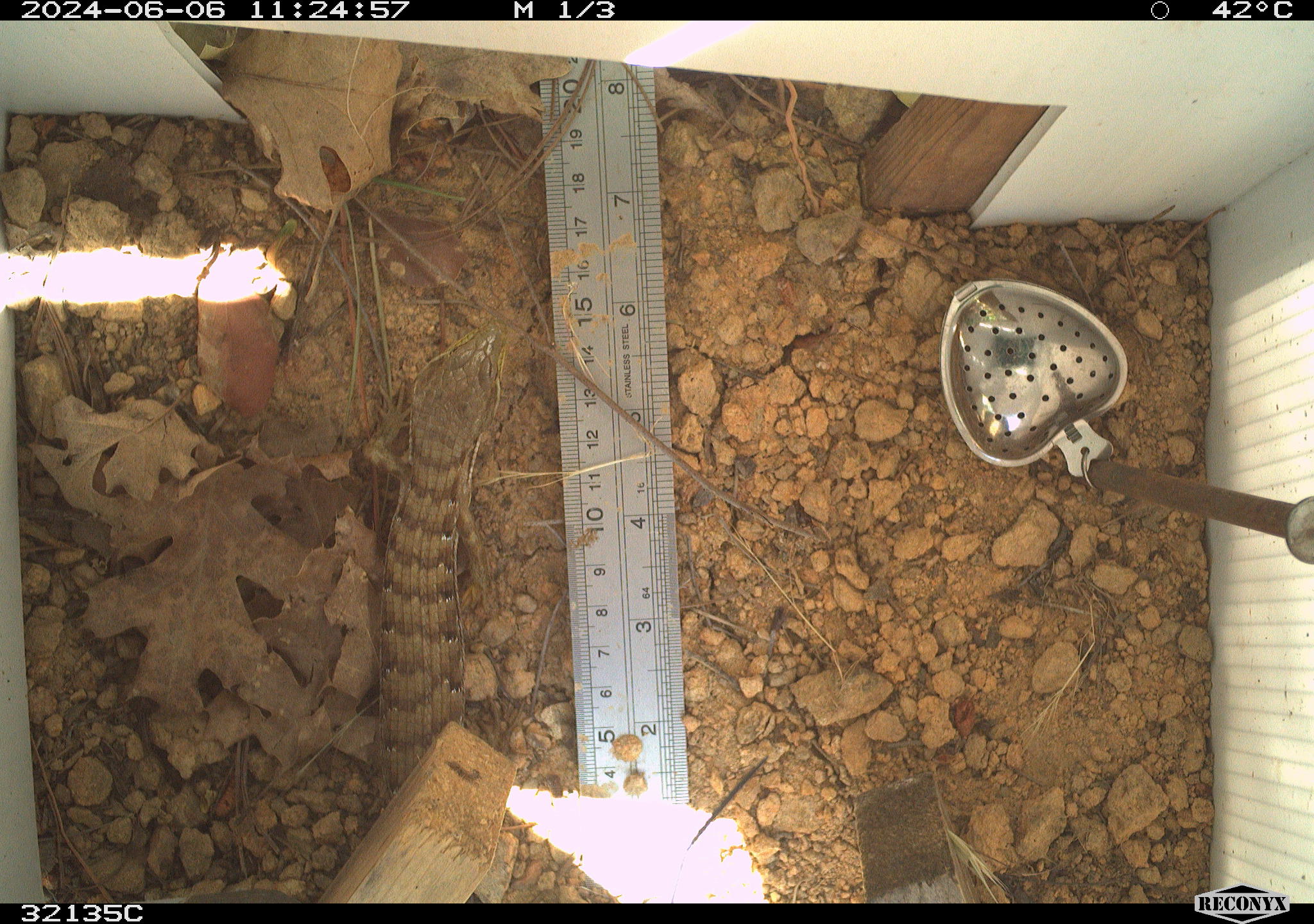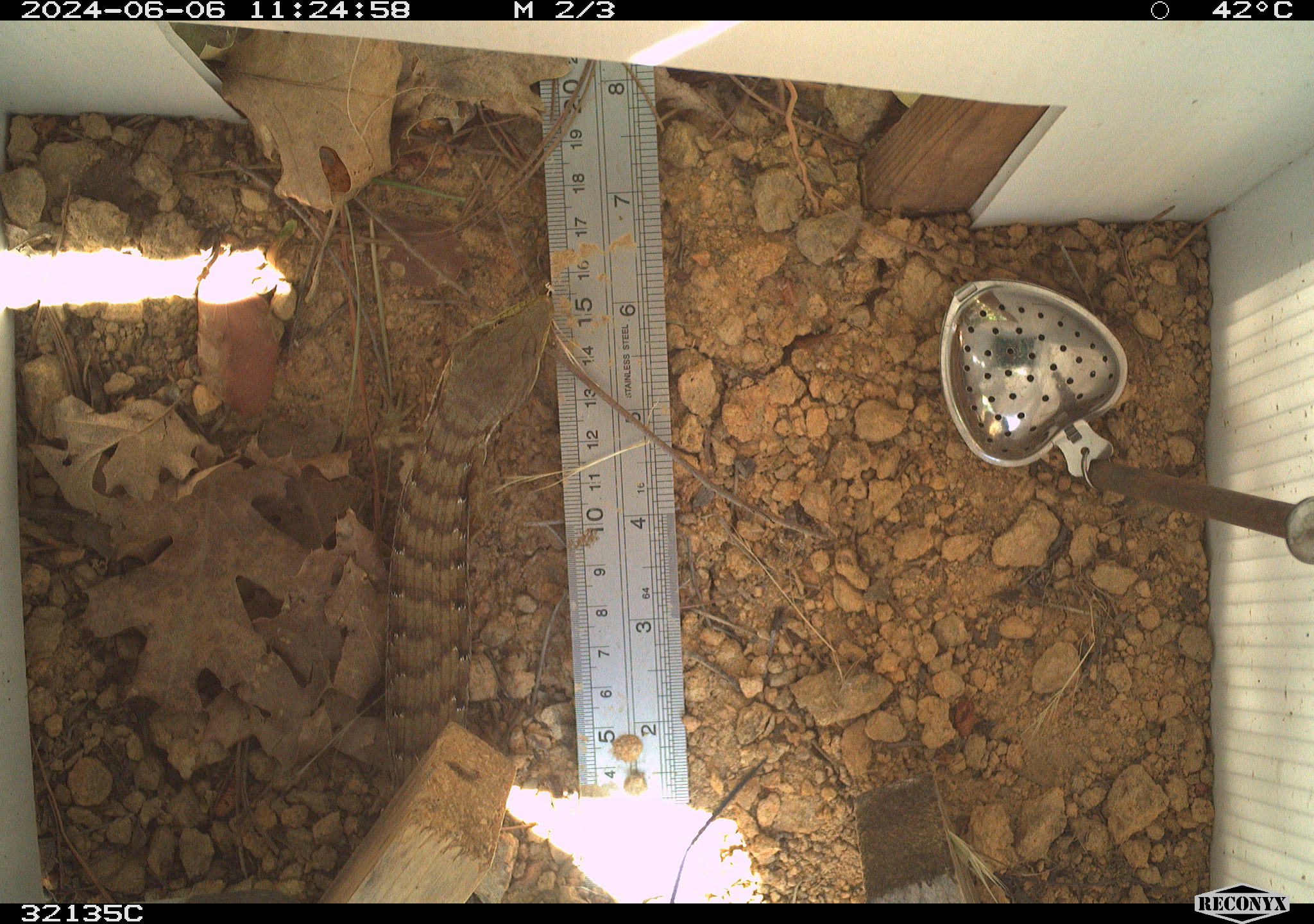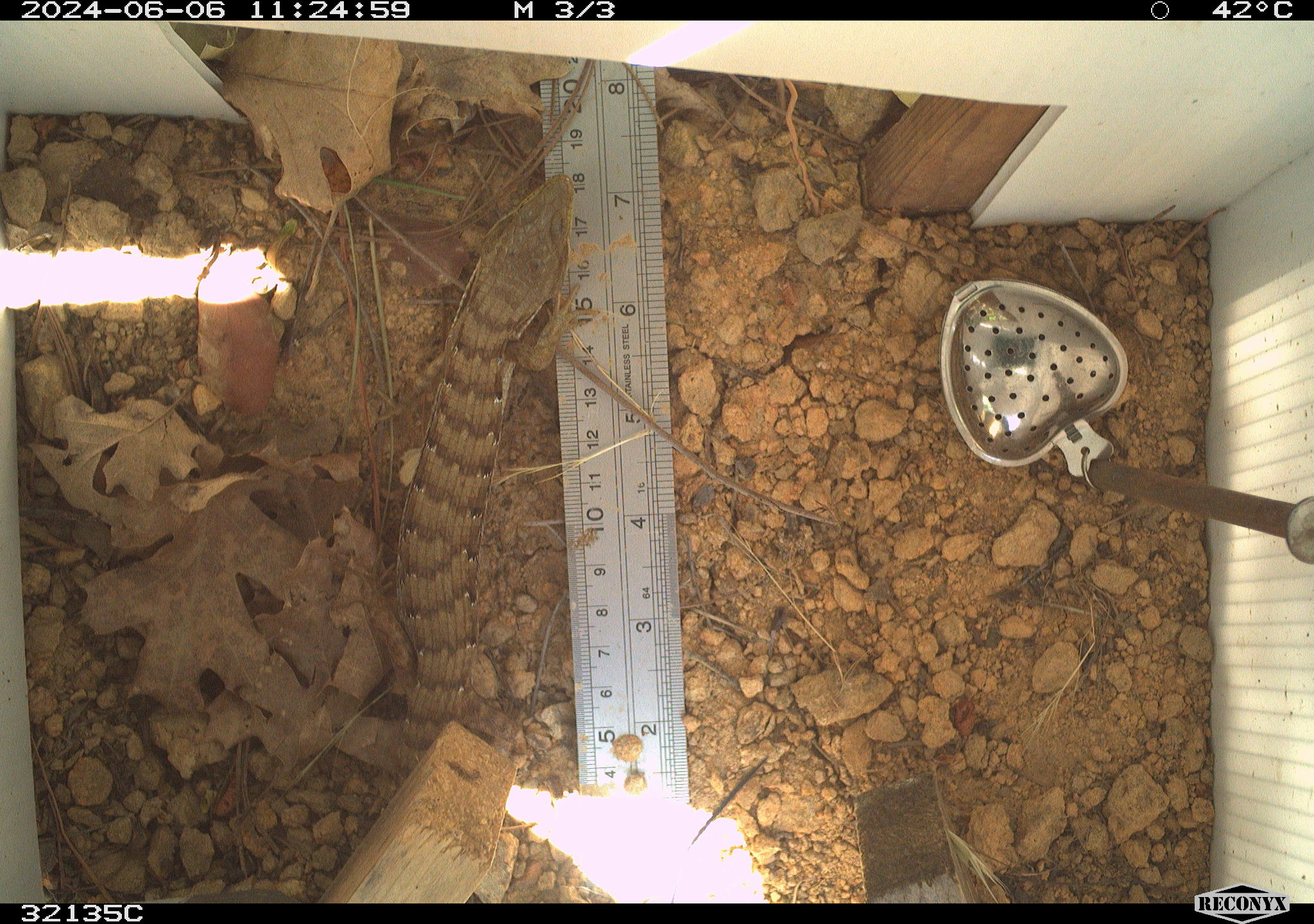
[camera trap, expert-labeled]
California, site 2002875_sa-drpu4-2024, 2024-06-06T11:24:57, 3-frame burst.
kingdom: Animalia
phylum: Chordata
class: Reptilia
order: Squamata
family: Anguidae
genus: Elgaria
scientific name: Elgaria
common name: alligator lizards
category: elgaria species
Elgaria species (alligator lizards) (Elgaria).